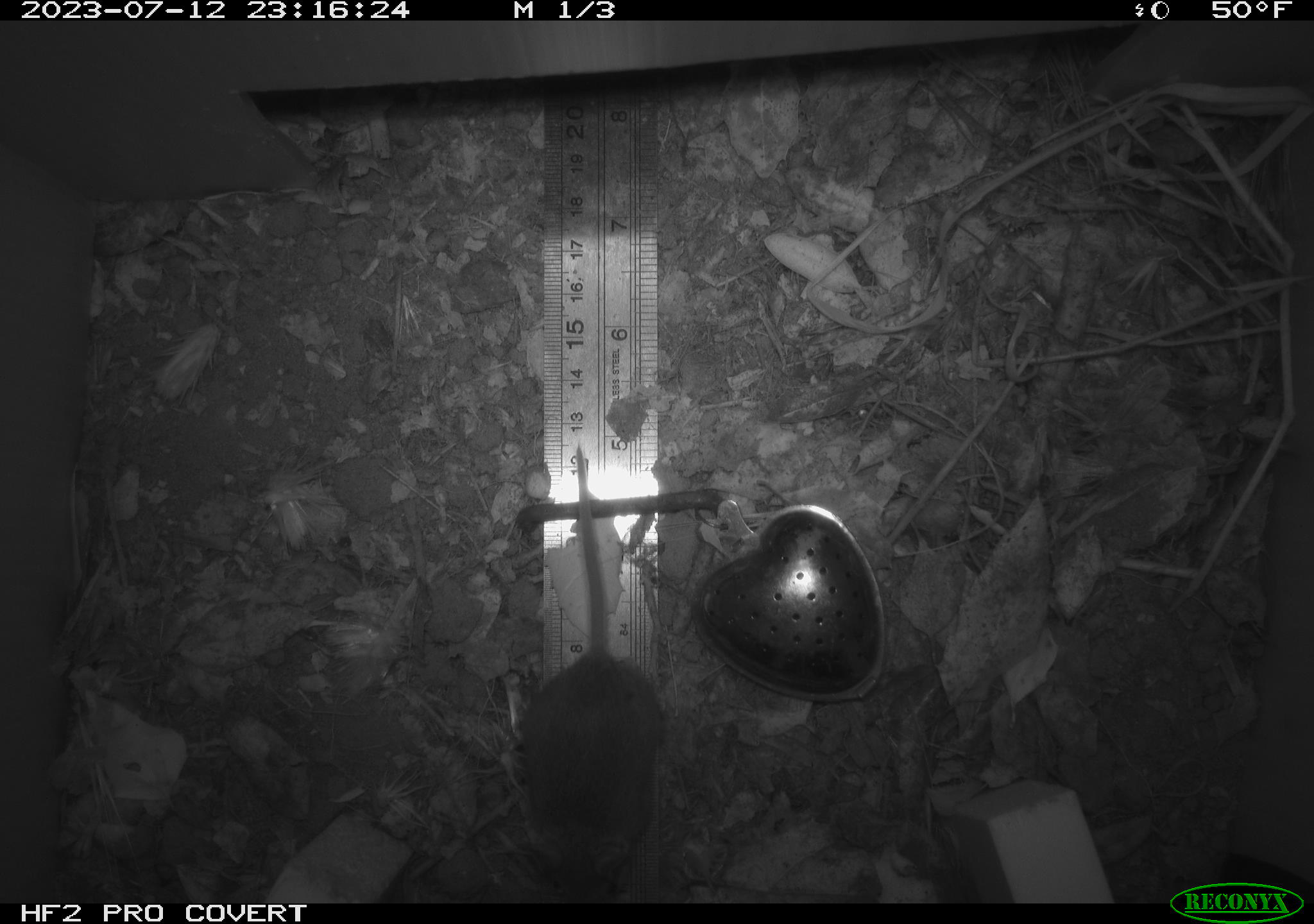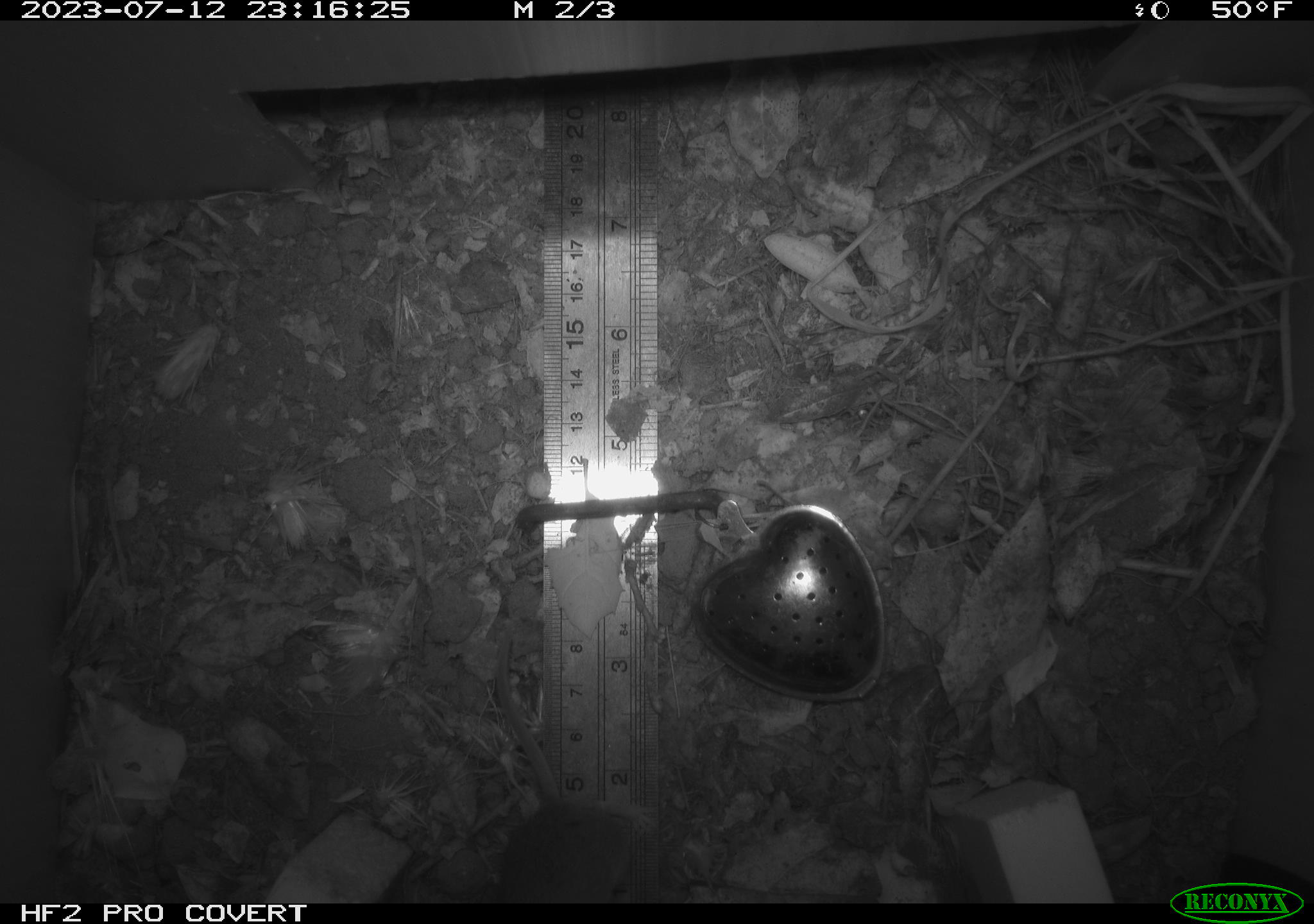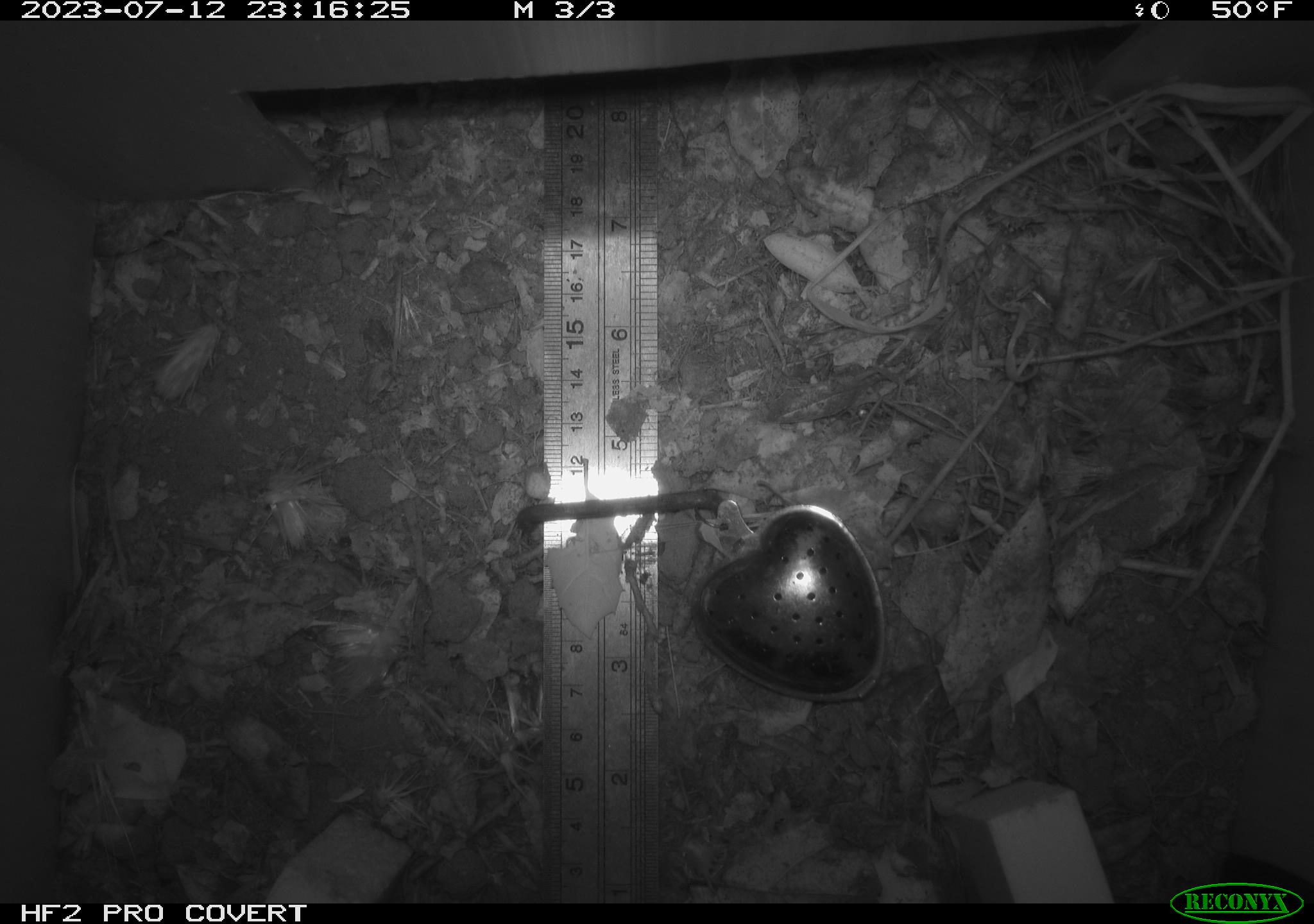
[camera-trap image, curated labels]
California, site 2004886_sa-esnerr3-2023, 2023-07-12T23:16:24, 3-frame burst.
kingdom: Animalia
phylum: Chordata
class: Mammalia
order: Rodentia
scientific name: Rodentia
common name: mouse species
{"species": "mouse species (Rodentia)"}